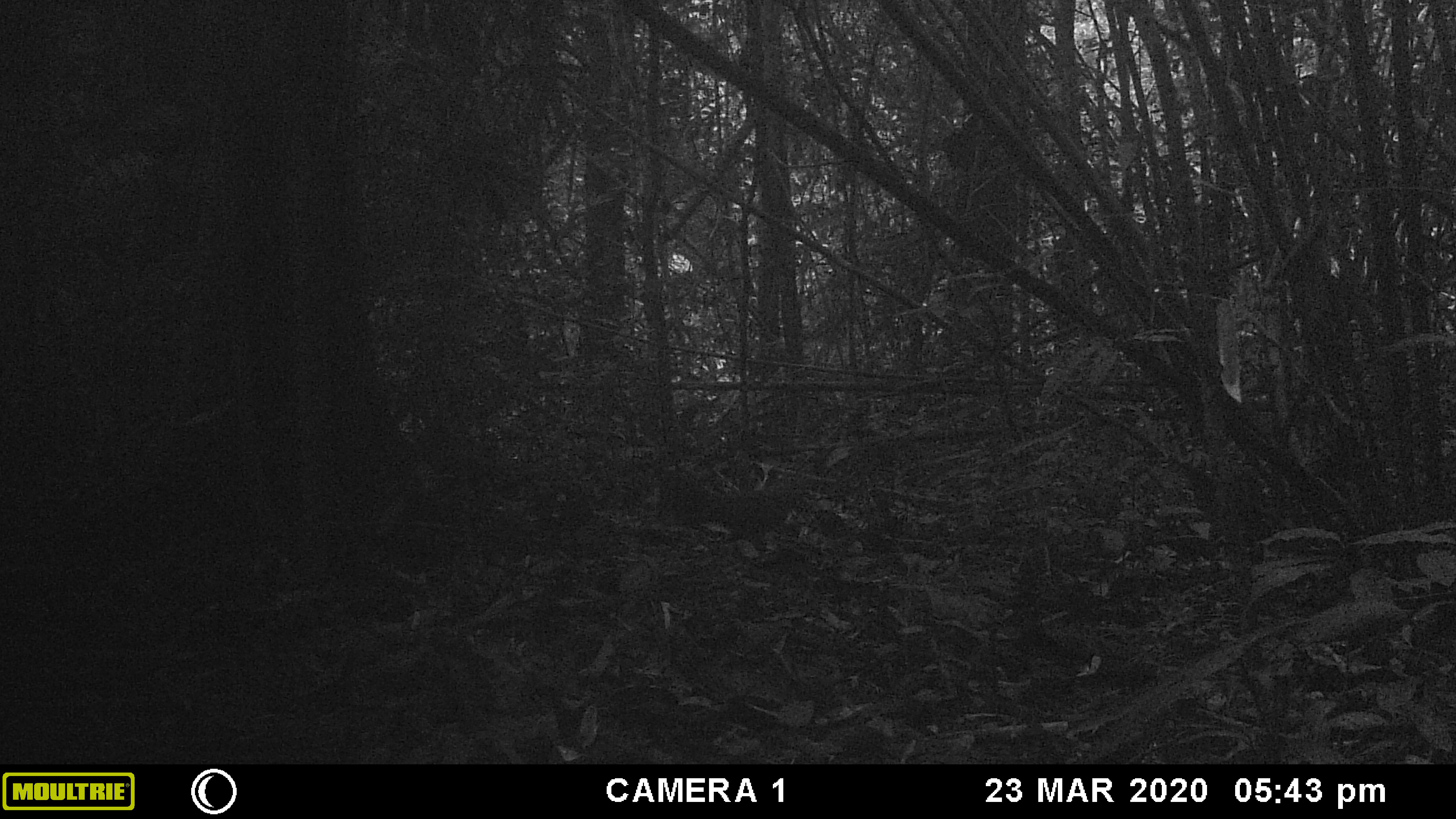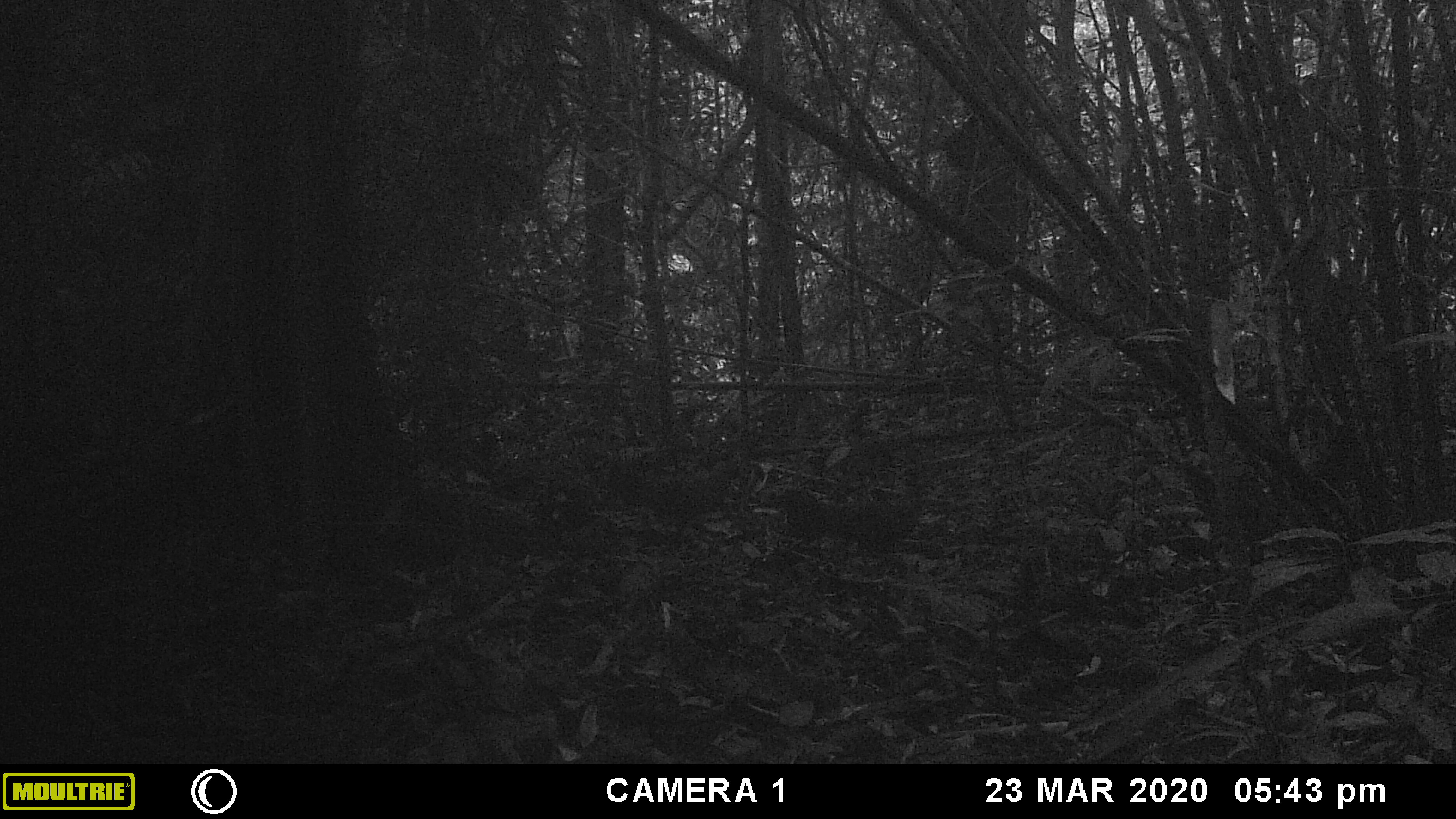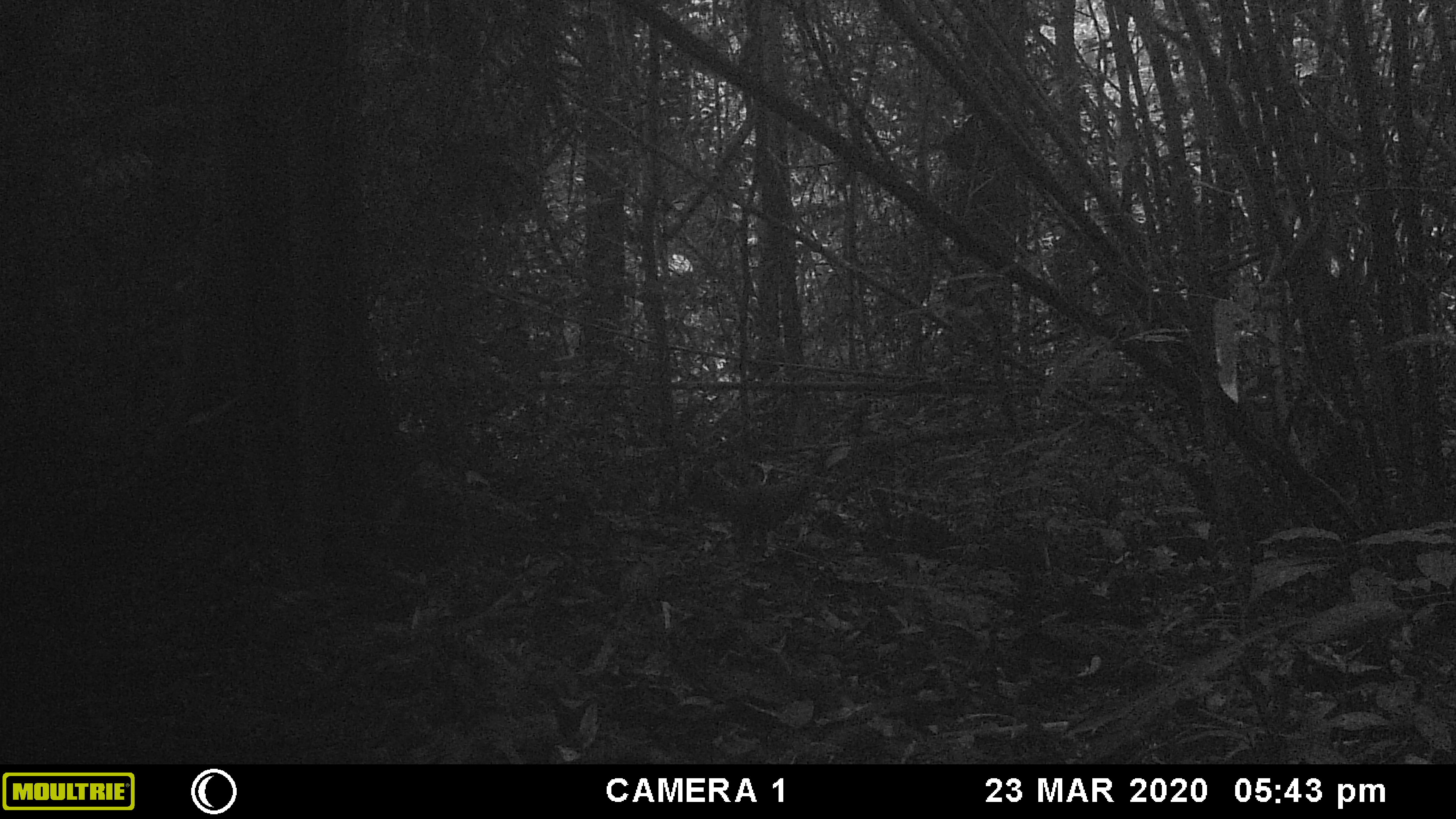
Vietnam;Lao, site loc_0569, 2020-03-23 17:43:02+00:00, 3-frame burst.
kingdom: Animalia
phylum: Chordata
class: Aves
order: Galliformes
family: Phasianidae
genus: Gallus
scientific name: Gallus gallus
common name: red junglefowl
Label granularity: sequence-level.